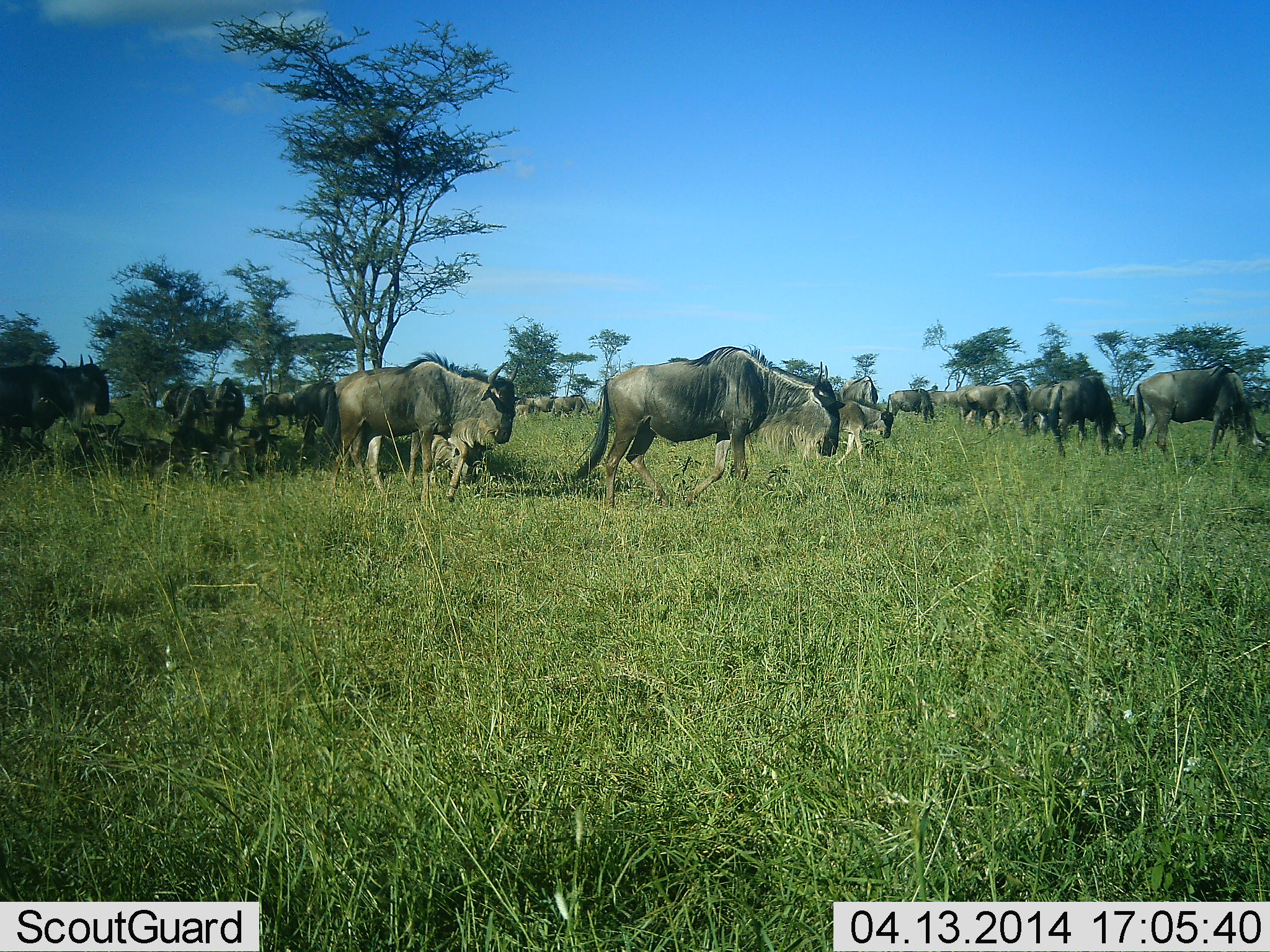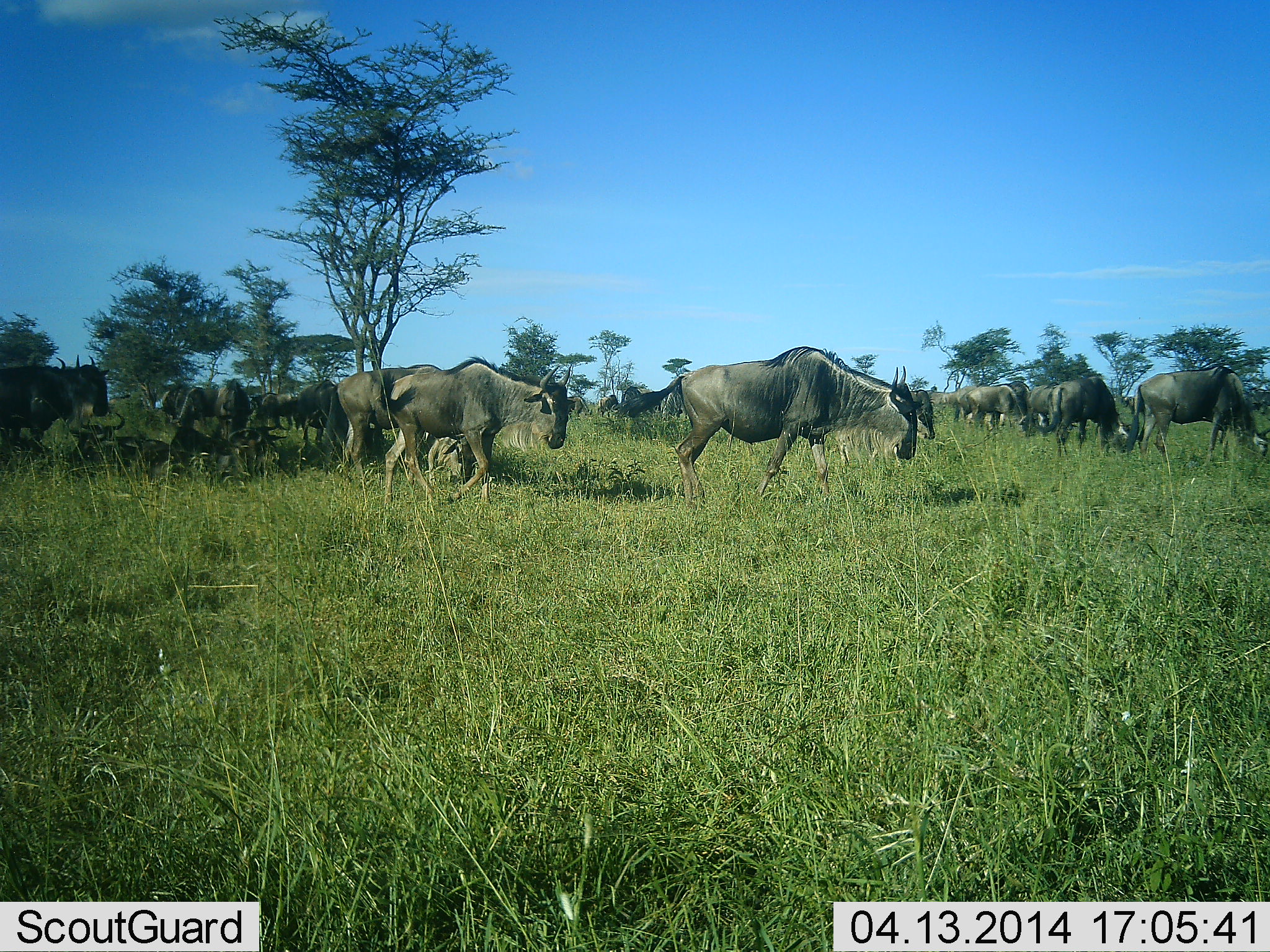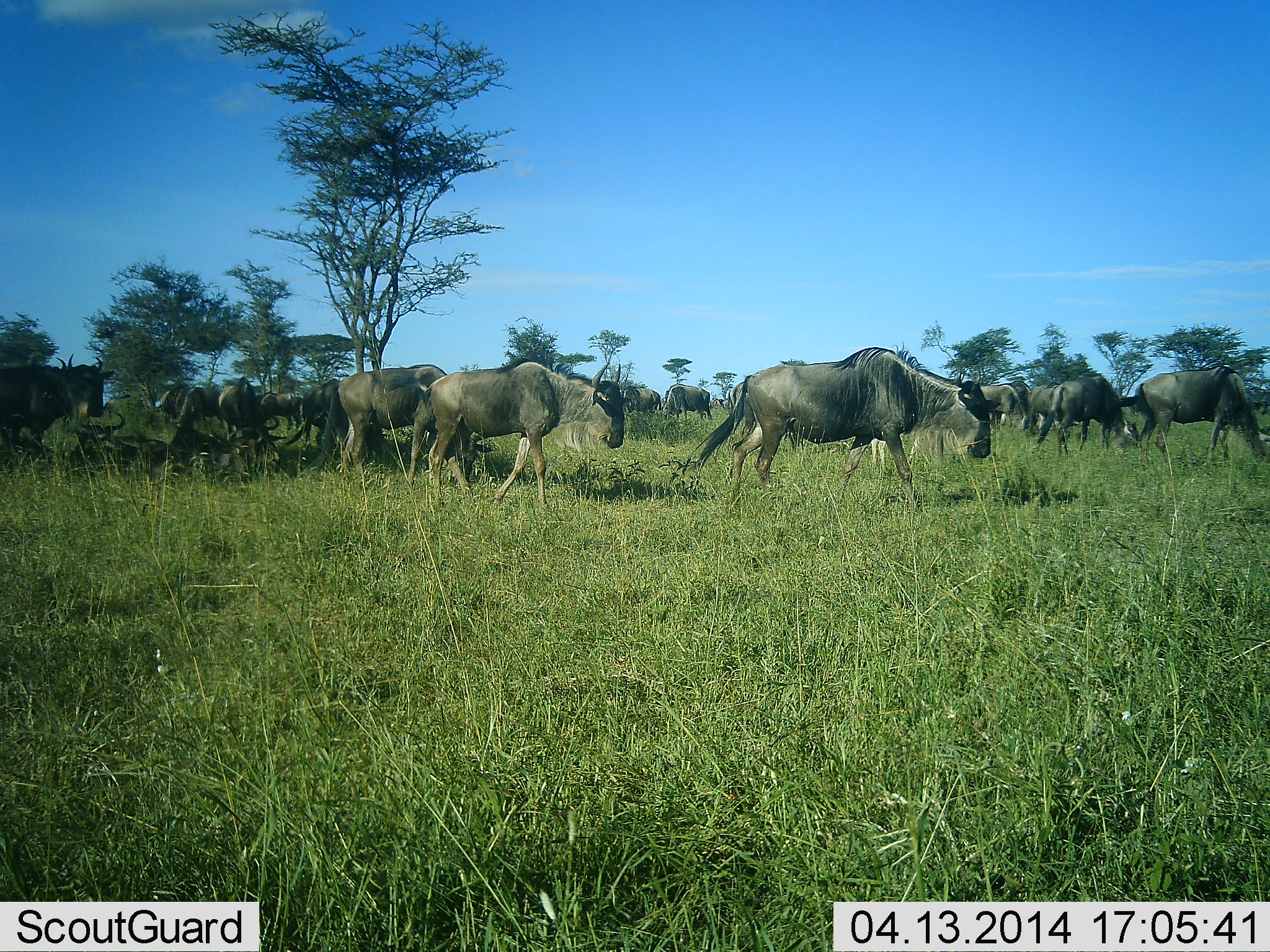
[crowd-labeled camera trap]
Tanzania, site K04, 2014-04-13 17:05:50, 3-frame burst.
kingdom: Animalia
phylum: Chordata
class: Mammalia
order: Artiodactyla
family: Bovidae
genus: Connochaetes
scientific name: Connochaetes taurinus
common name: blue wildebeest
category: wildebeest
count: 11-50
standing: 60%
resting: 40%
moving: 90%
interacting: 0%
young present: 0%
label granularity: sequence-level